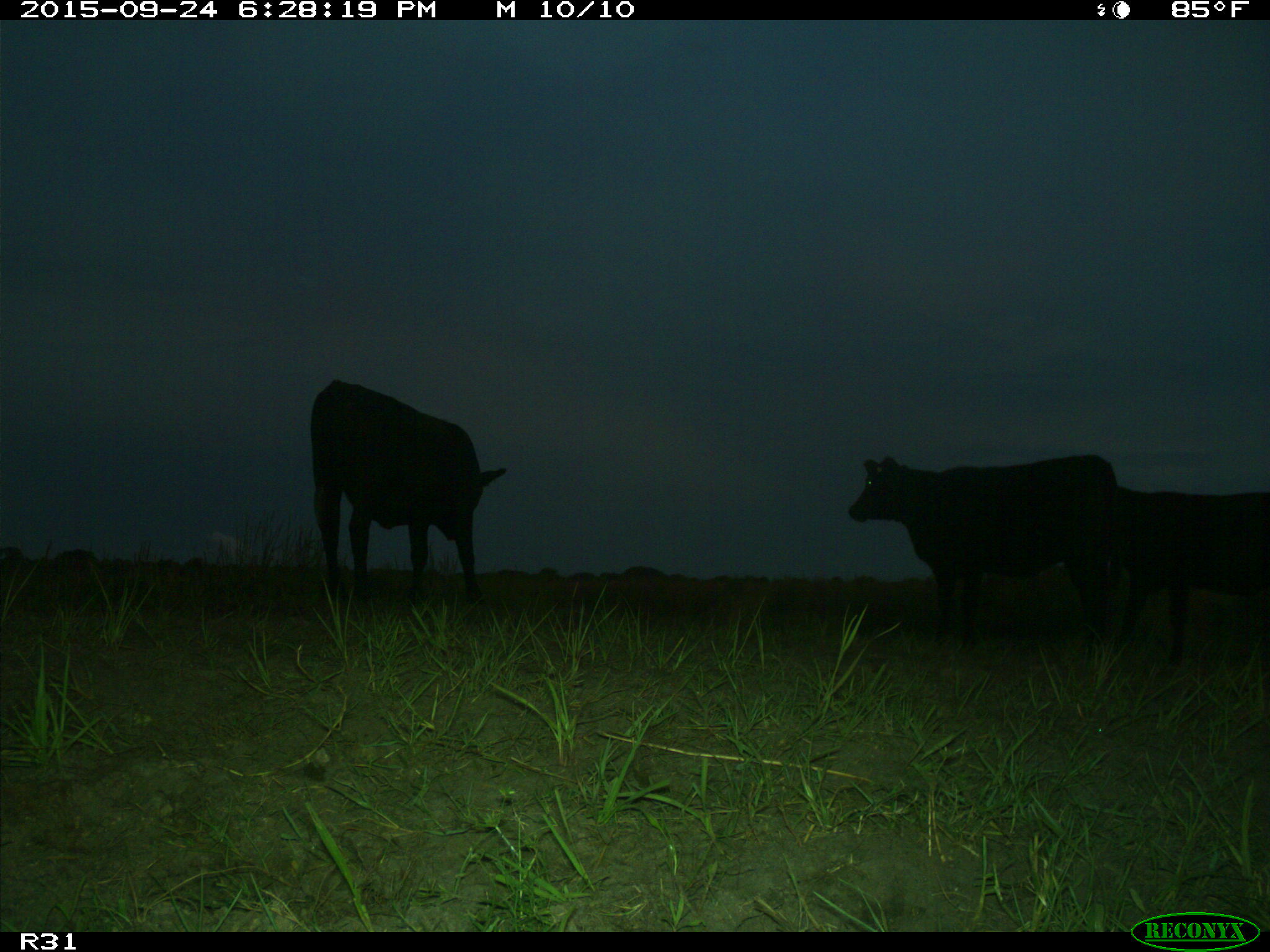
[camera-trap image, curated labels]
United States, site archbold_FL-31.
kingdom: Animalia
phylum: Chordata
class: Mammalia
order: Artiodactyla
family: Bovidae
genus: Bos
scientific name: Bos taurus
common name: domestic cow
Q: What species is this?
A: Bos taurus (domestic cow).